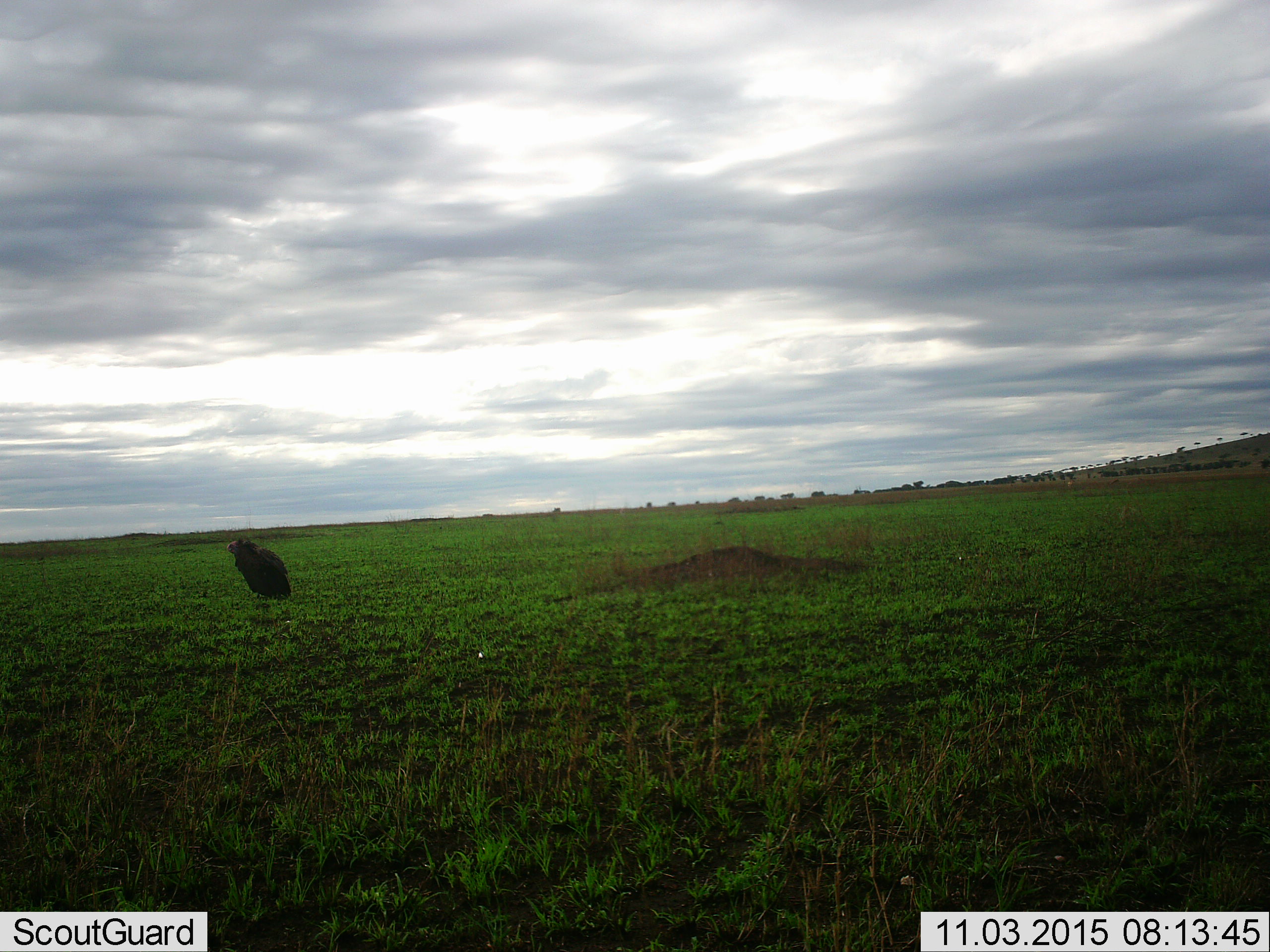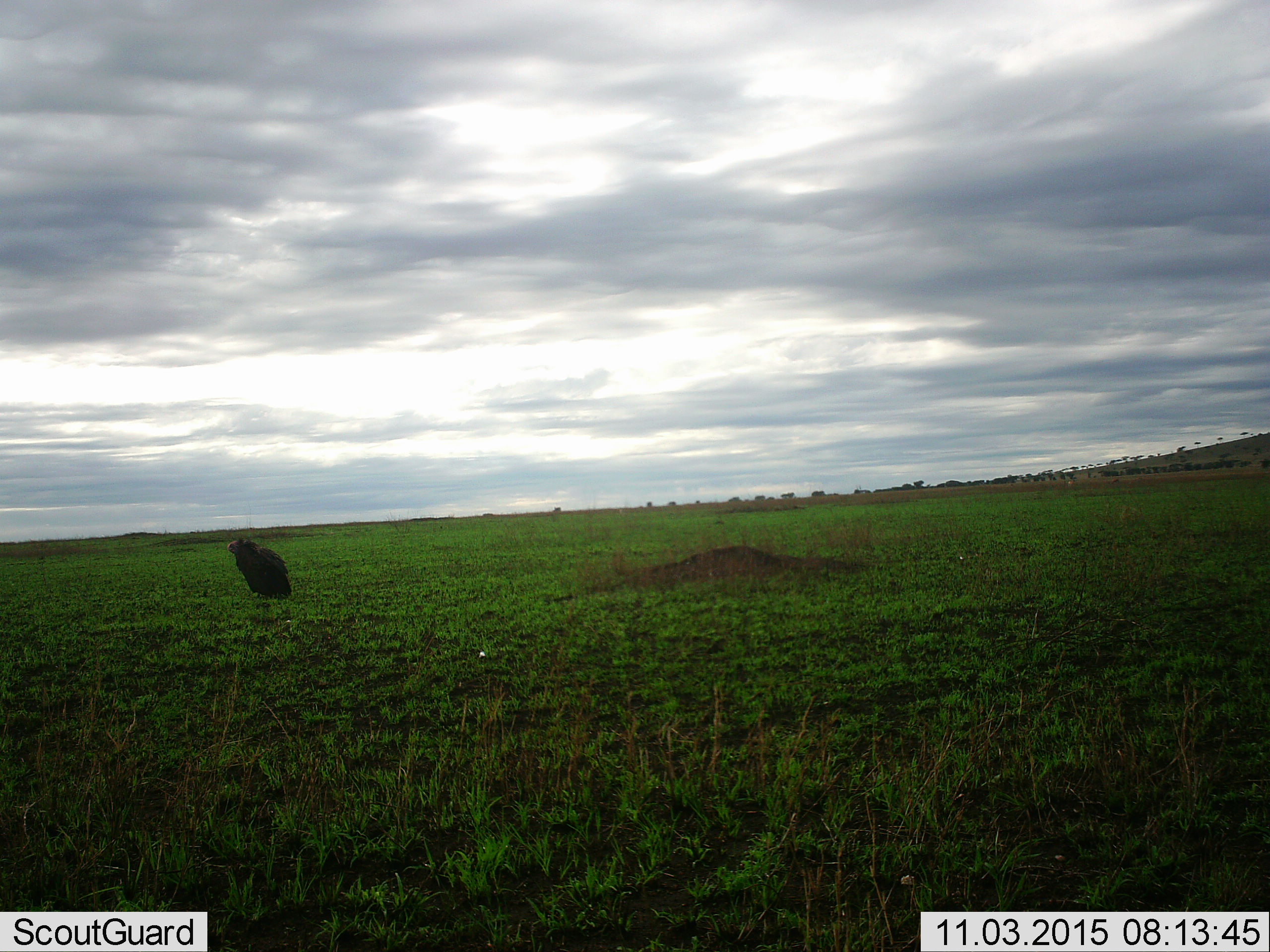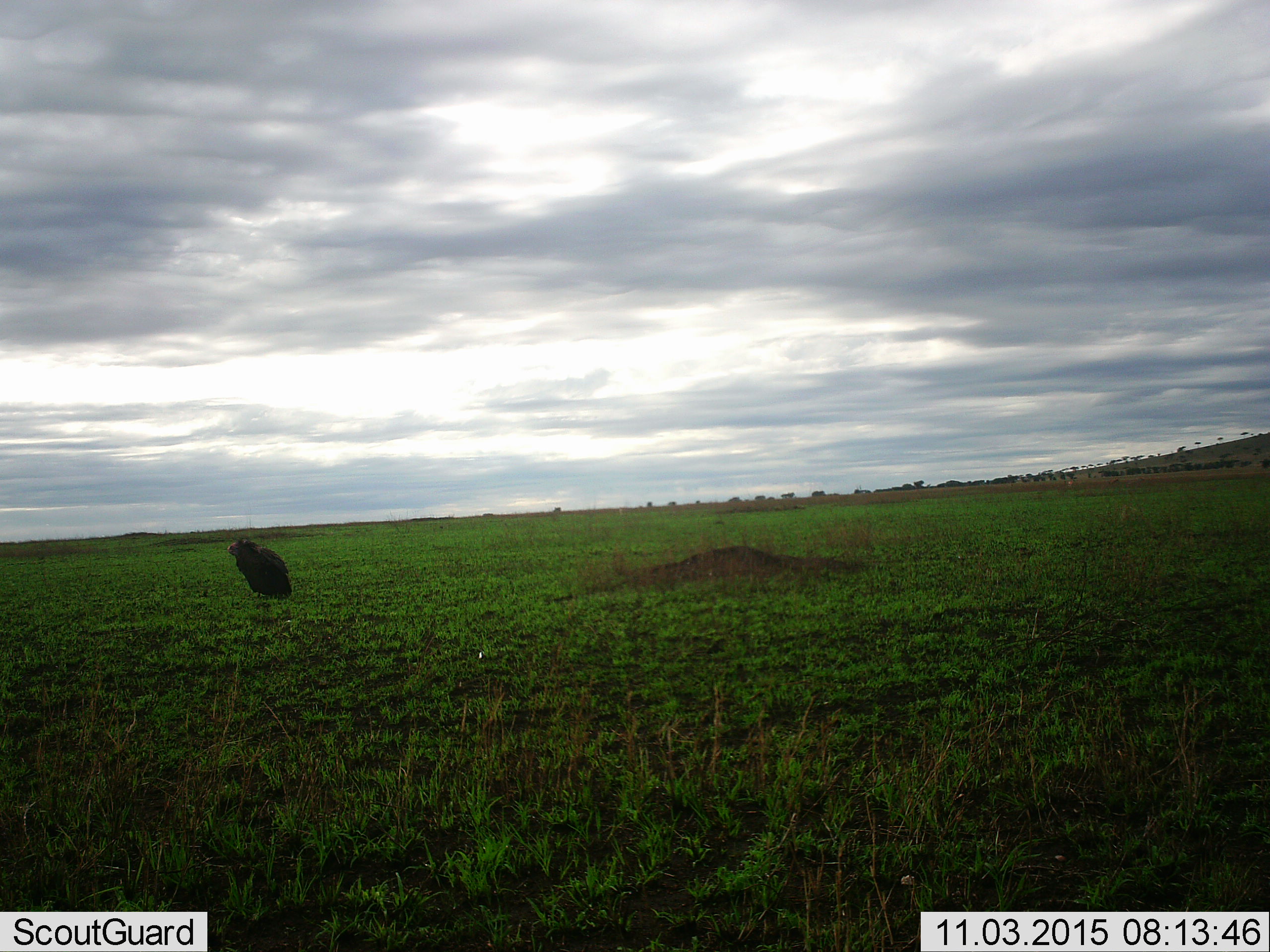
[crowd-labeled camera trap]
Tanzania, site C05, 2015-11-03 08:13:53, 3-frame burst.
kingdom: Animalia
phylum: Chordata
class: Aves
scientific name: Aves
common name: bird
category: otherbird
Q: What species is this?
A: Otherbird (bird) (Aves).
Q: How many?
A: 1.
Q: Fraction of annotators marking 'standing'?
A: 83%.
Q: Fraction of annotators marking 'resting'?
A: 33%.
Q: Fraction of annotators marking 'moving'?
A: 0%.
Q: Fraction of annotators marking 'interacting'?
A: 0%.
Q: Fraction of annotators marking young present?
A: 0%.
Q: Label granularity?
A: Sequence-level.